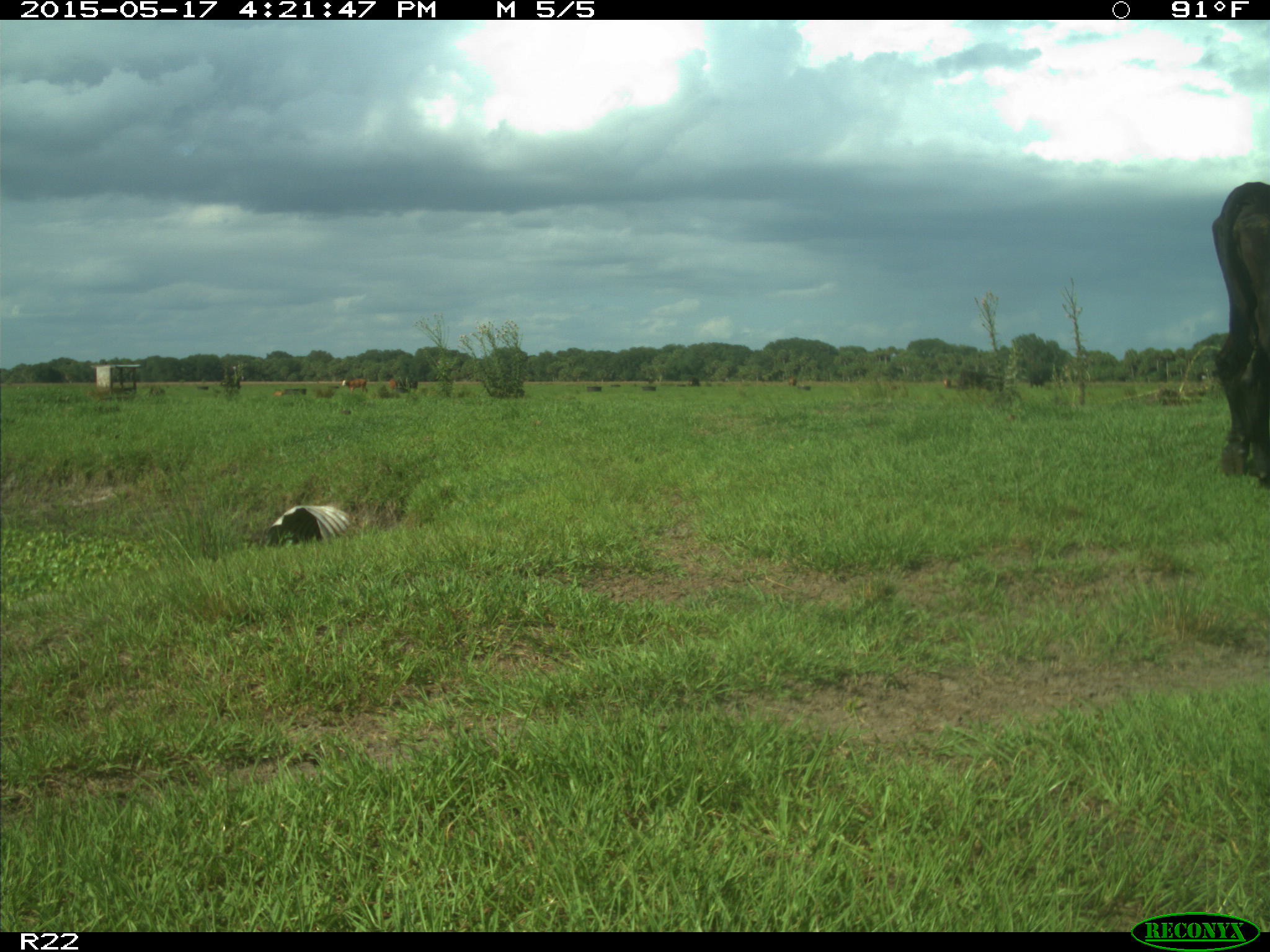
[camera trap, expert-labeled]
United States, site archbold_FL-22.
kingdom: Animalia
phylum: Chordata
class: Mammalia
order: Artiodactyla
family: Bovidae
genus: Bos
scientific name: Bos taurus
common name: domestic cow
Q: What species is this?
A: Bos taurus (domestic cow).